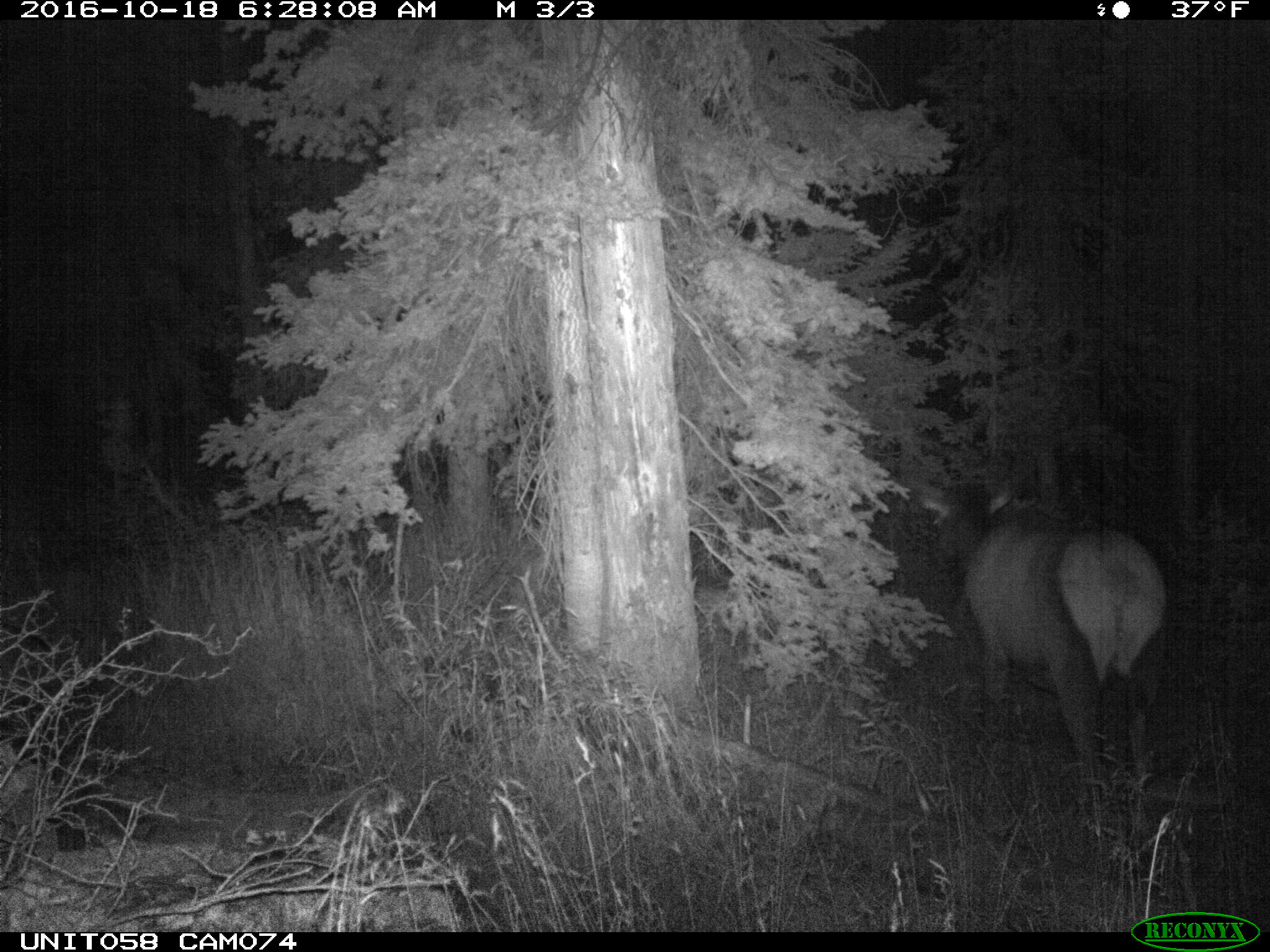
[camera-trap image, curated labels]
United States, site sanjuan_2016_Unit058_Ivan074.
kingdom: Animalia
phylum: Chordata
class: Mammalia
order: Artiodactyla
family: Cervidae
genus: Cervus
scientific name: Cervus elaphus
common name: red deer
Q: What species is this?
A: Cervus elaphus (red deer).